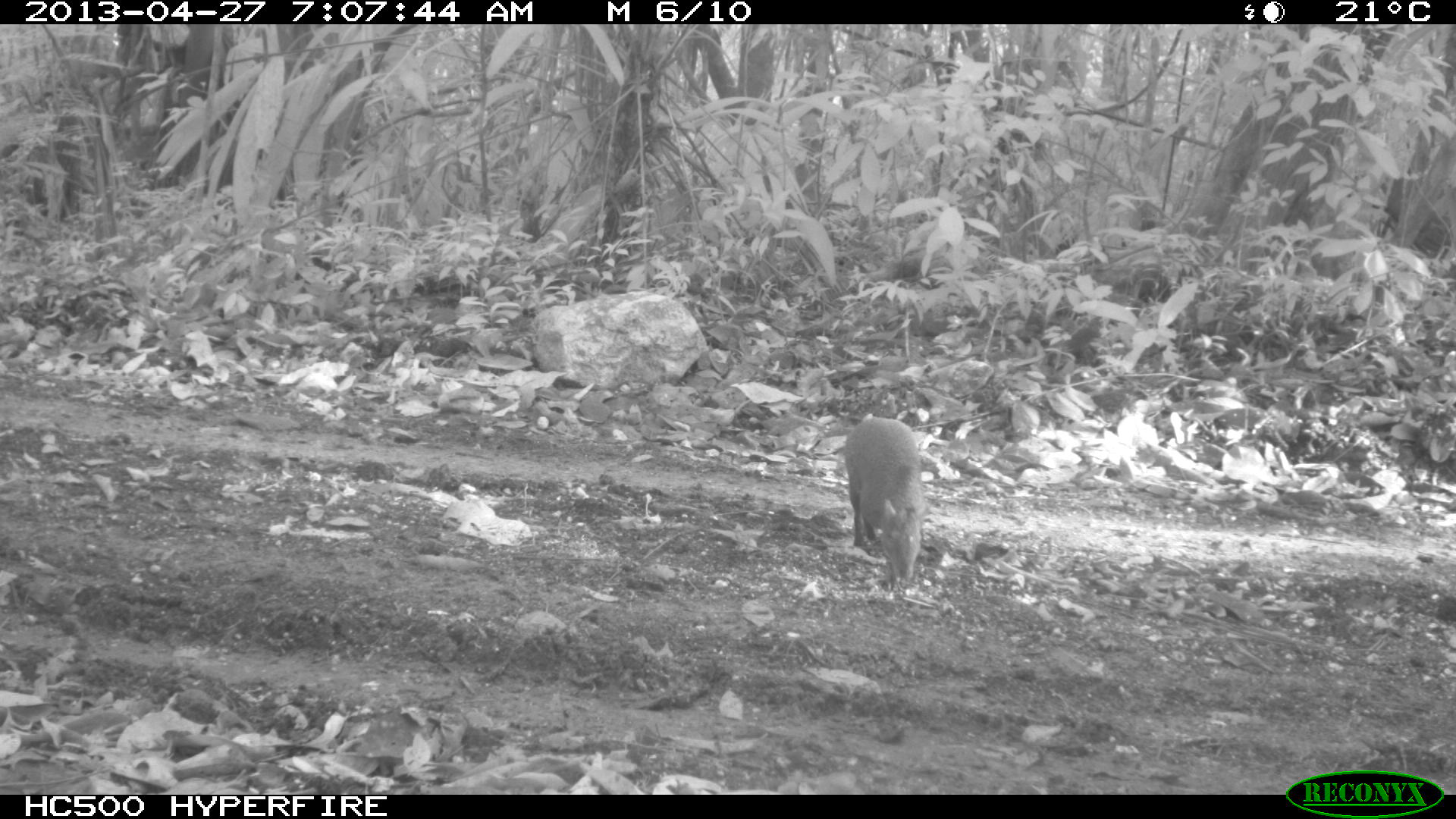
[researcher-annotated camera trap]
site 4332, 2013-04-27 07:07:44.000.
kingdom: Animalia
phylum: Chordata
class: Mammalia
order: Rodentia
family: Dasyproctidae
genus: Dasyprocta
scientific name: Dasyprocta punctata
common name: central american agouti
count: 1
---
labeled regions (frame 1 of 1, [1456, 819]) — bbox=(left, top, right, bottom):
dasyprocta punctata: bbox=(842, 416, 927, 592)